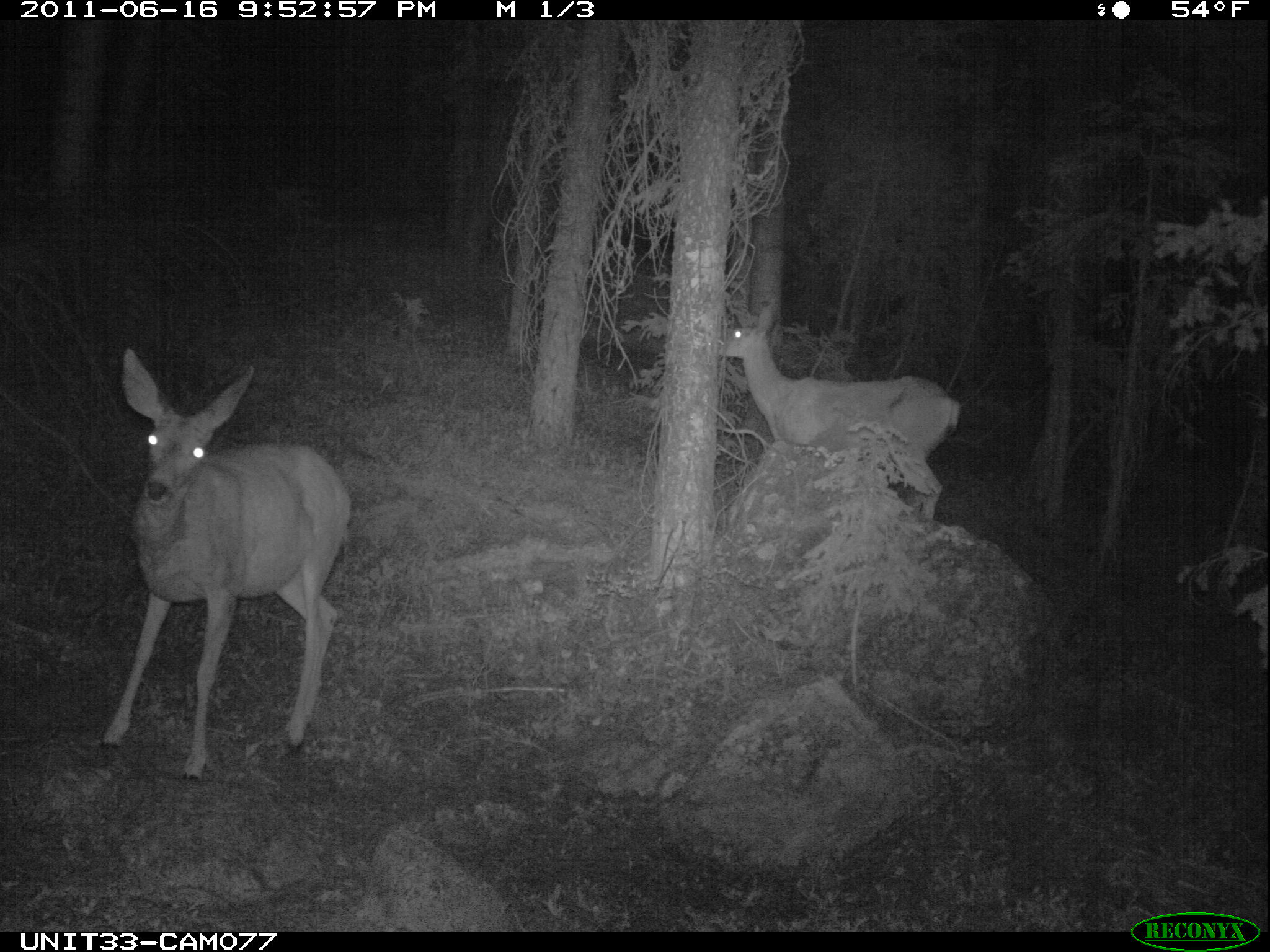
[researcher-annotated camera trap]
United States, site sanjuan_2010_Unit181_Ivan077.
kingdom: Animalia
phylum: Chordata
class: Mammalia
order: Artiodactyla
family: Cervidae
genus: Odocoileus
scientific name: Odocoileus hemionus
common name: mule deer